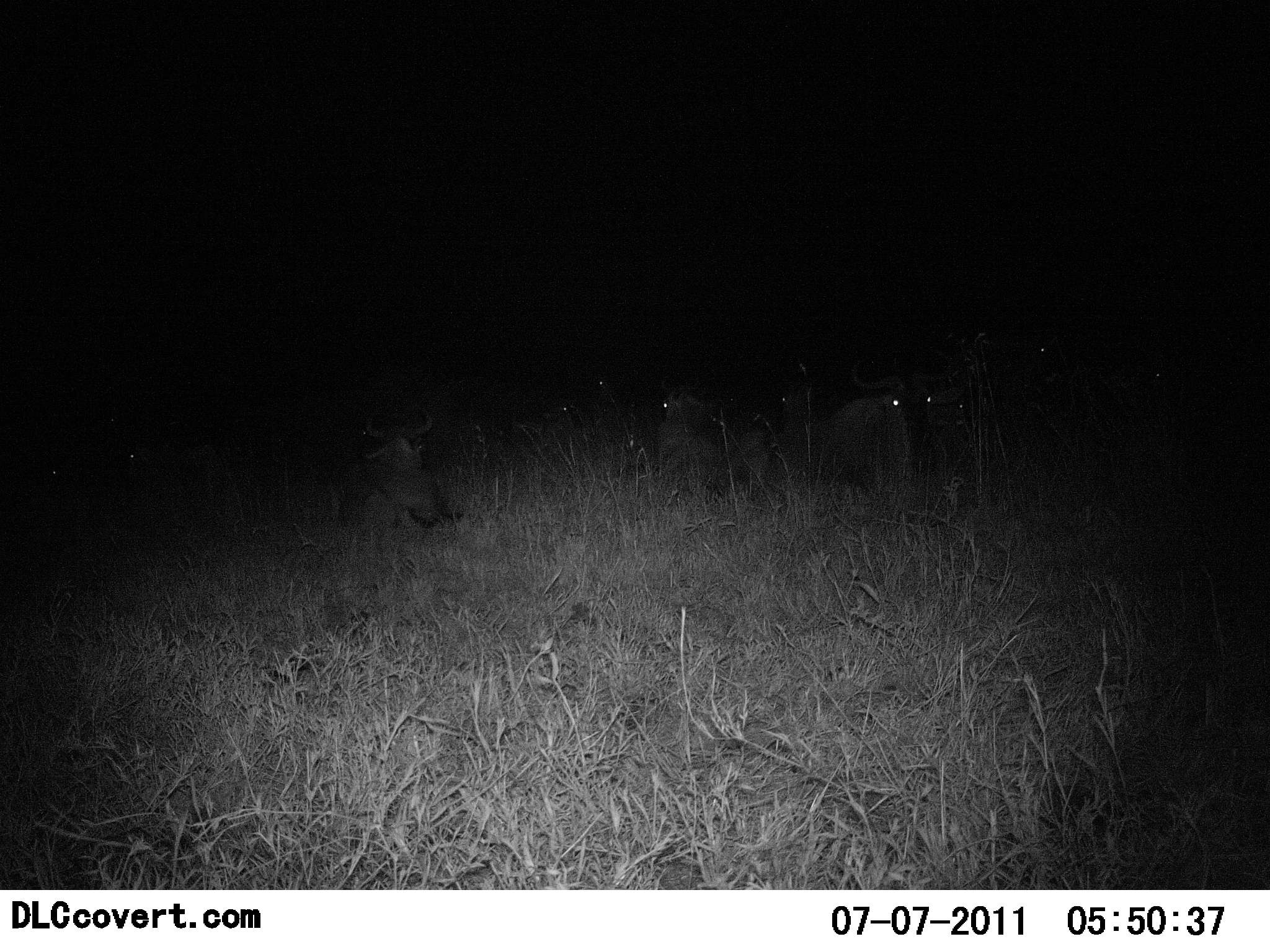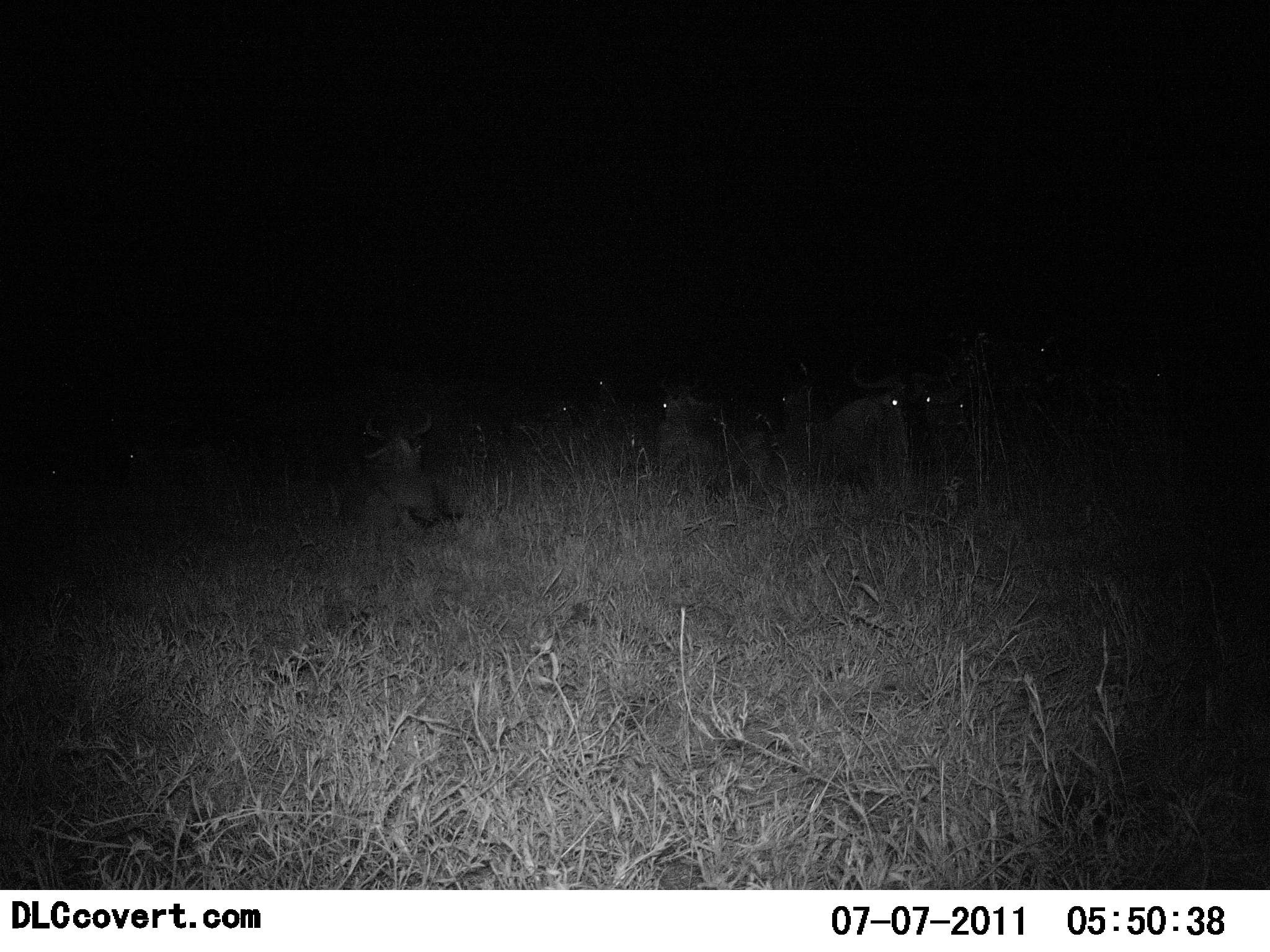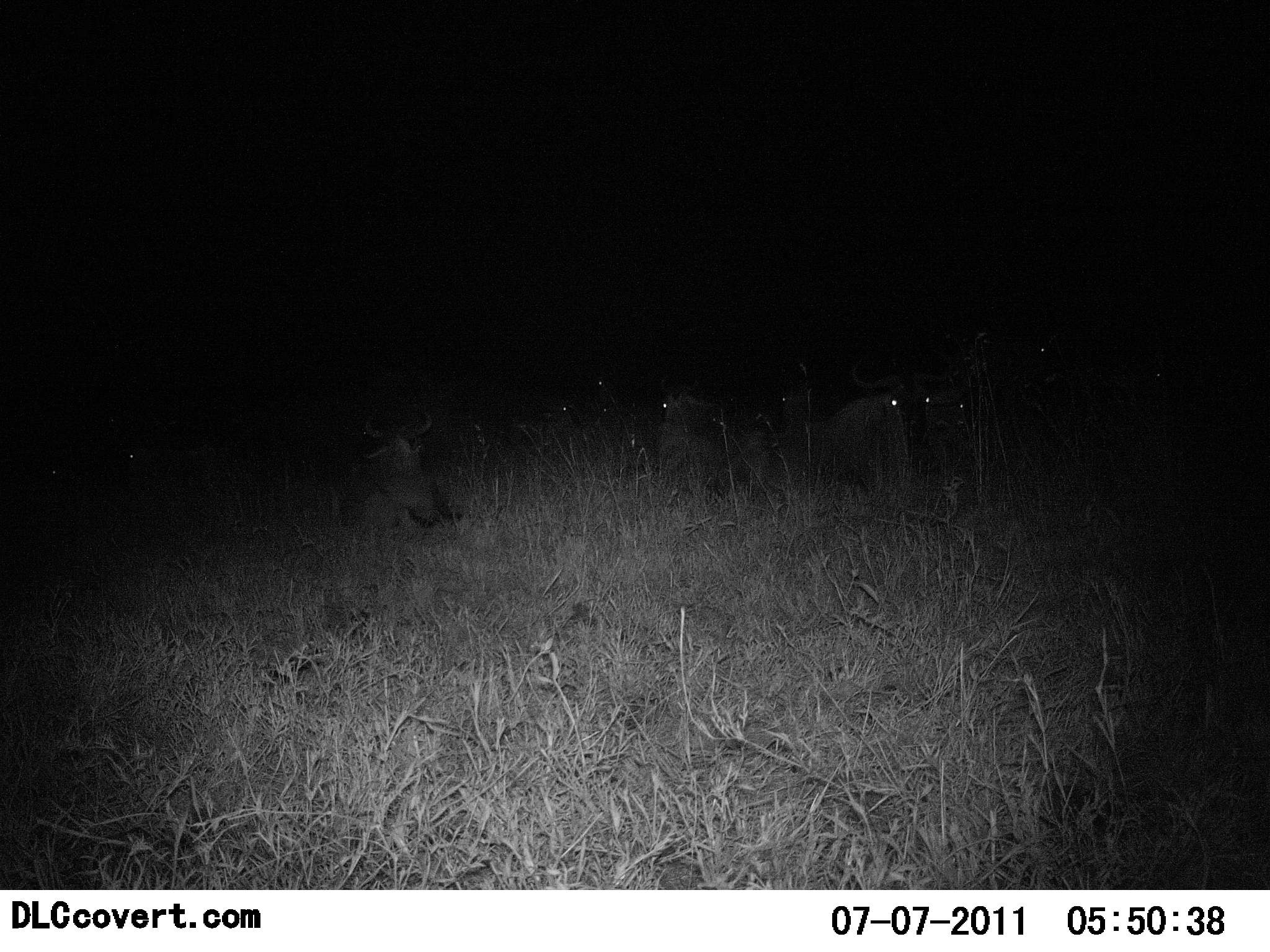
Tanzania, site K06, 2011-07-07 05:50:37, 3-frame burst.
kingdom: Animalia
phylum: Chordata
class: Mammalia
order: Artiodactyla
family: Bovidae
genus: Connochaetes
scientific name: Connochaetes taurinus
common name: blue wildebeest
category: wildebeest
Wildebeest (blue wildebeest) (Connochaetes taurinus), count 9. Behavior (volunteer vote fractions): standing 9%, resting 91%, moving 0%, interacting 0%. Young present (vote fraction): 9%. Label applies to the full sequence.